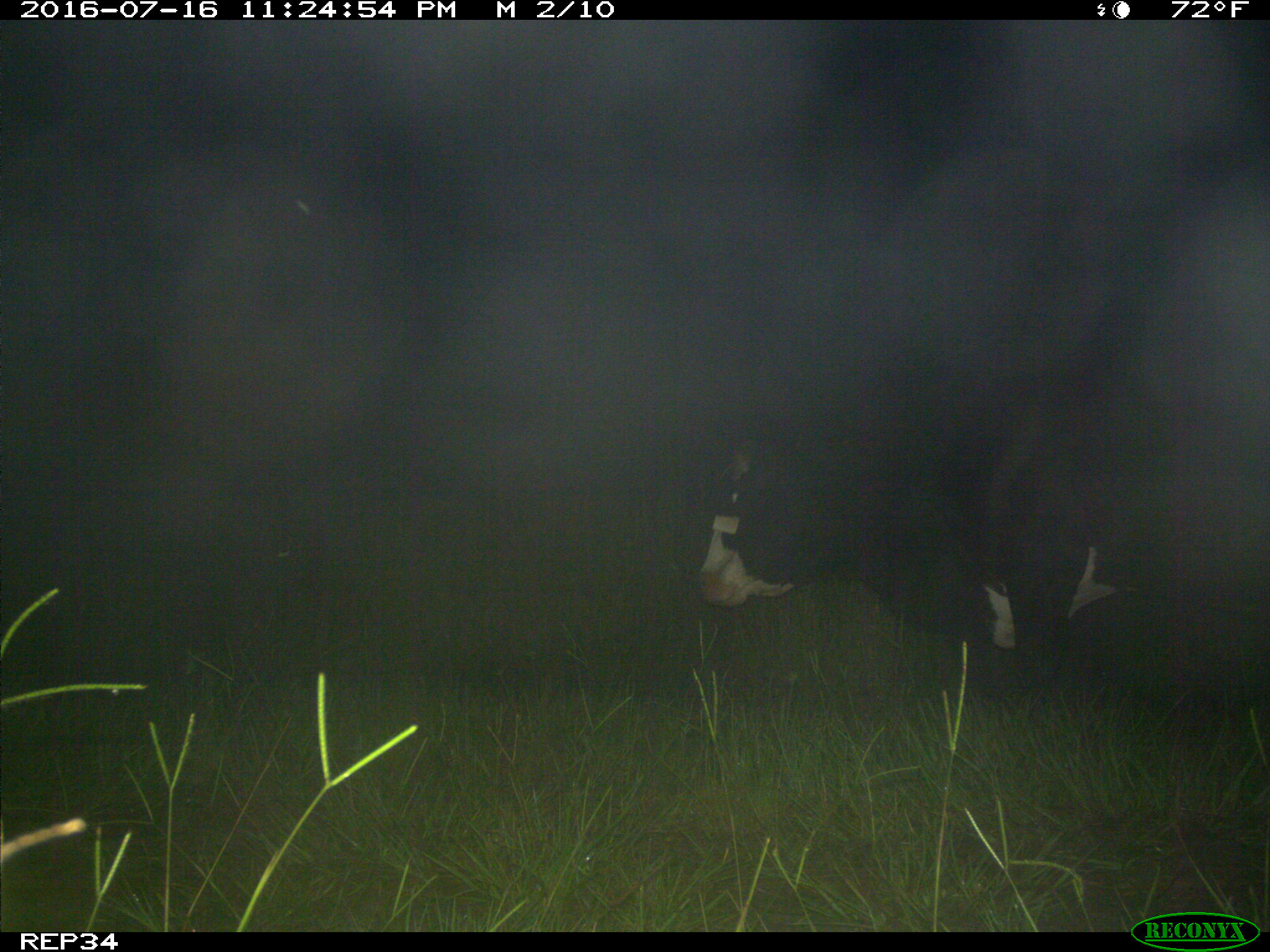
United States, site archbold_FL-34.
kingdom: Animalia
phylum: Chordata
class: Mammalia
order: Artiodactyla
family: Bovidae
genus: Bos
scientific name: Bos taurus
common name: domestic cow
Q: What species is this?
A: Bos taurus (domestic cow).